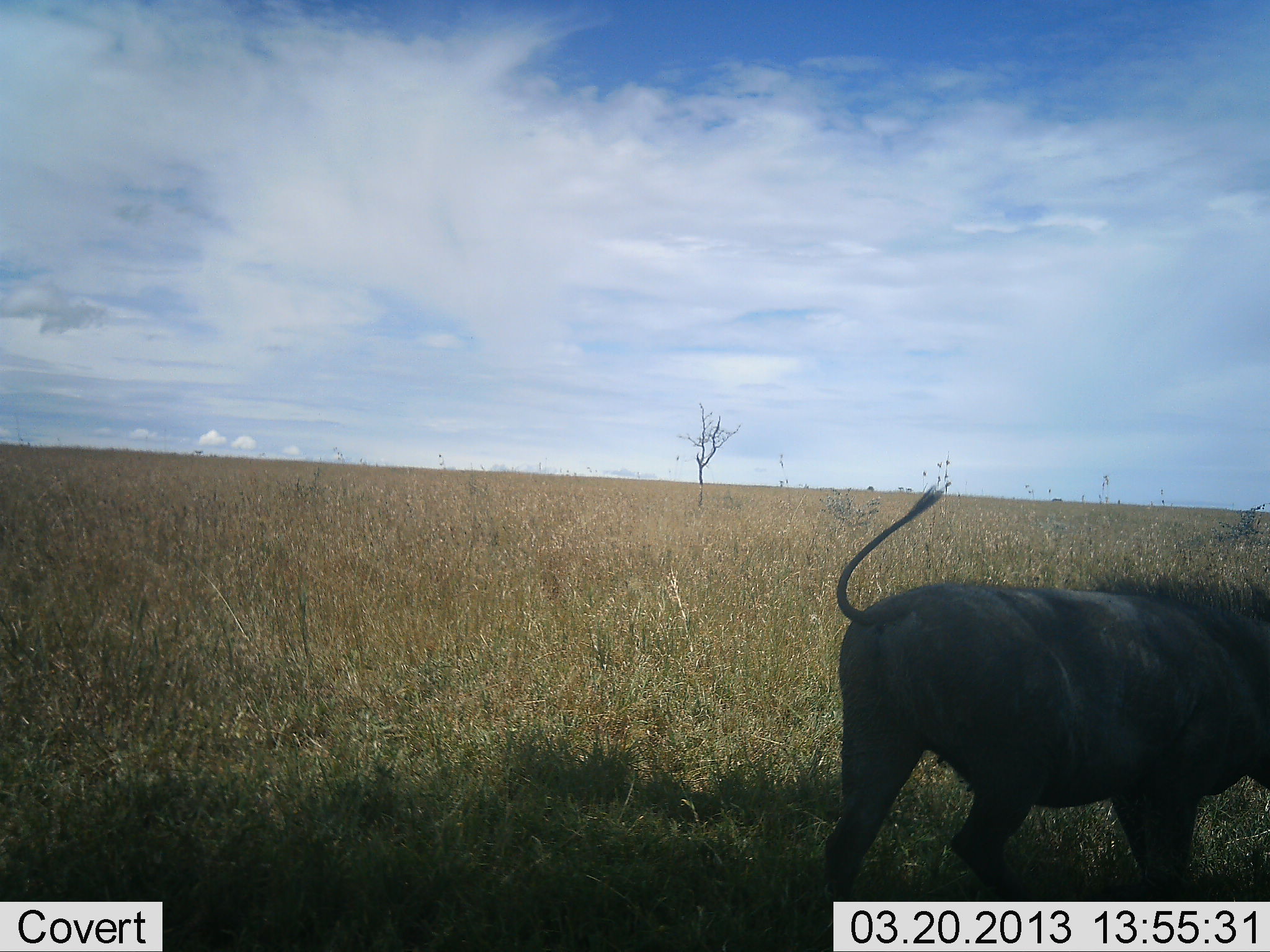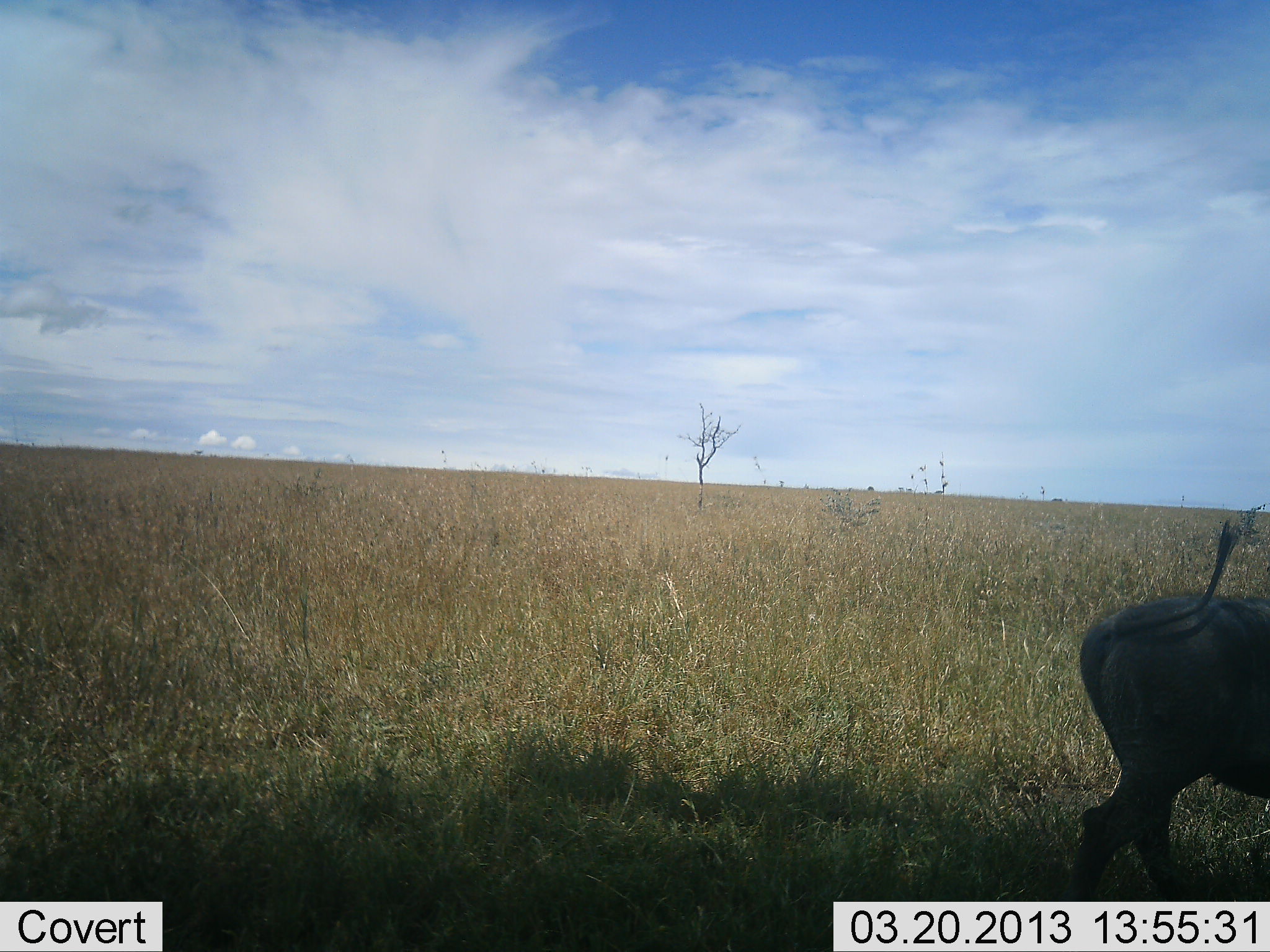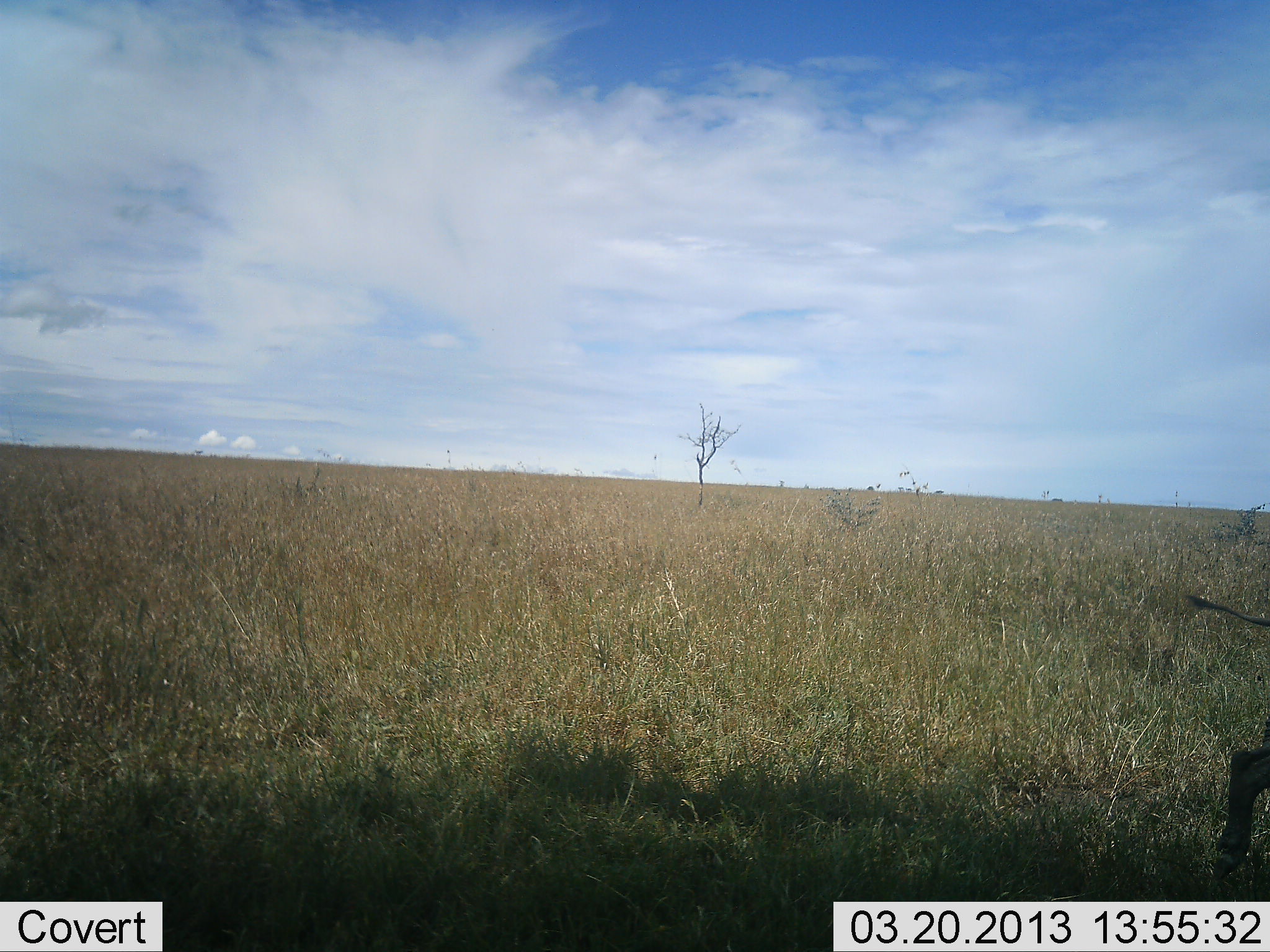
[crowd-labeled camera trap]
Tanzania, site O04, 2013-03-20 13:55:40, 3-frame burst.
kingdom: Animalia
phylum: Chordata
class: Mammalia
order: Artiodactyla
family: Suidae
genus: Phacochoerus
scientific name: Phacochoerus africanus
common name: warthog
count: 1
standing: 0%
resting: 0%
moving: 100%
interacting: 0%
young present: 0%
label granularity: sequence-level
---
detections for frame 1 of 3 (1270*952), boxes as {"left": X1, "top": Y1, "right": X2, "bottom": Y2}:
animal: {"left": 822, "top": 482, "right": 1270, "bottom": 902}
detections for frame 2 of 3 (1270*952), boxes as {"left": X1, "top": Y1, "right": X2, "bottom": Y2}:
animal: {"left": 1058, "top": 520, "right": 1270, "bottom": 902}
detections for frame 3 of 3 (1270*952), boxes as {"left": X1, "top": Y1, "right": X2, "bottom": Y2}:
animal: {"left": 1184, "top": 593, "right": 1270, "bottom": 901}